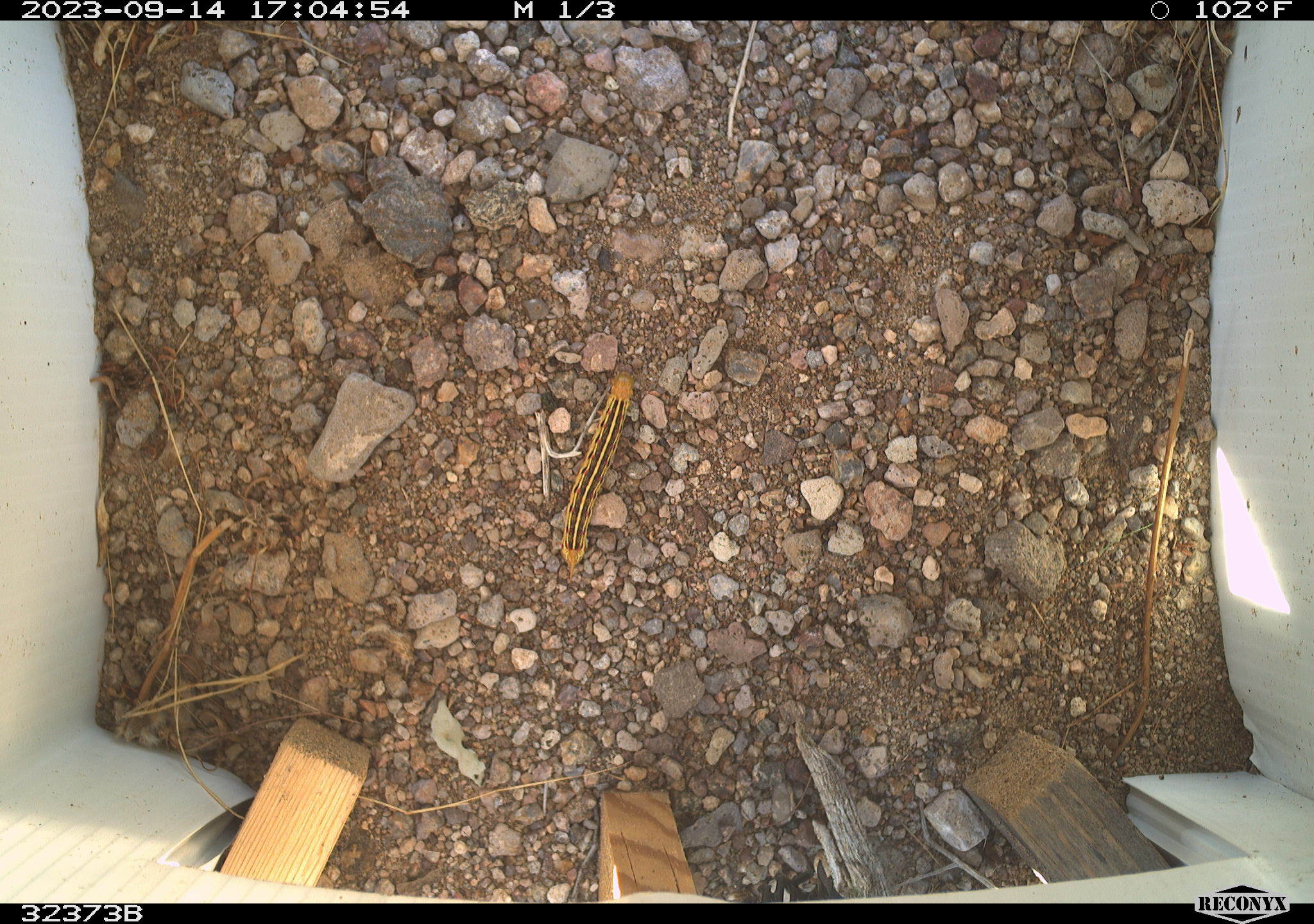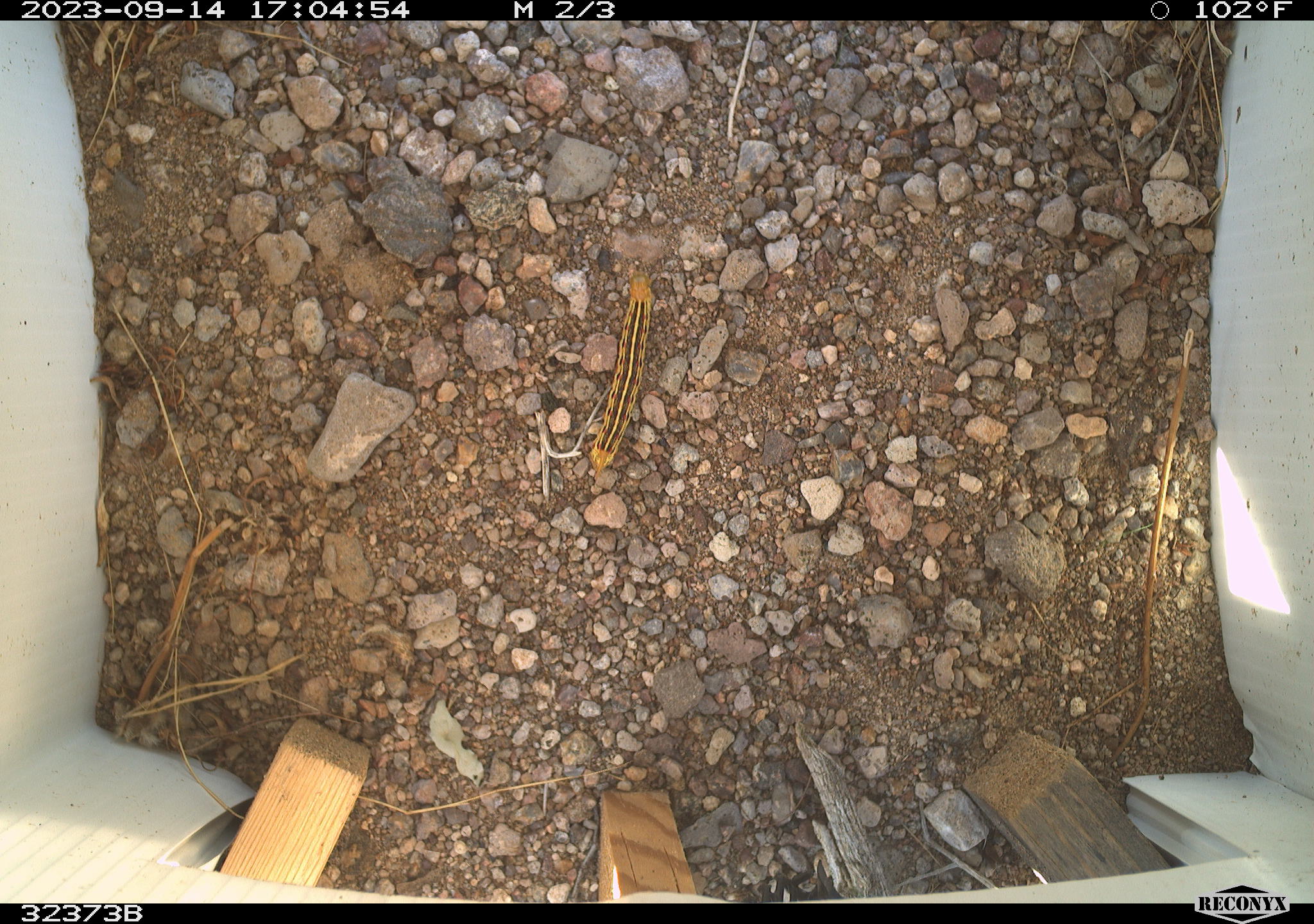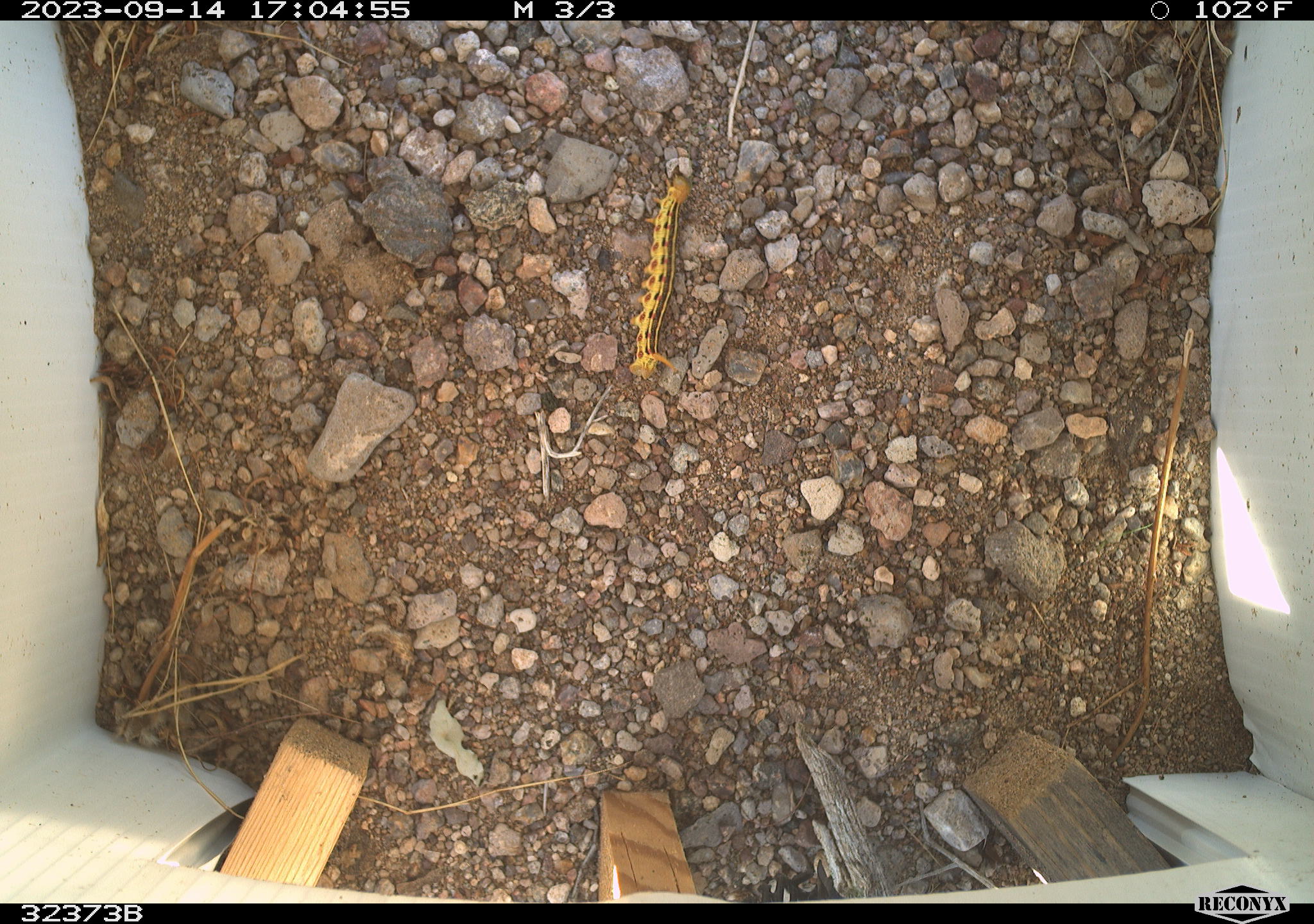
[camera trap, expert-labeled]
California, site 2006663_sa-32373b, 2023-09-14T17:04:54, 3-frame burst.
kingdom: Animalia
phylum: Arthropoda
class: Insecta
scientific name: Insecta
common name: insect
Insect (Insecta).